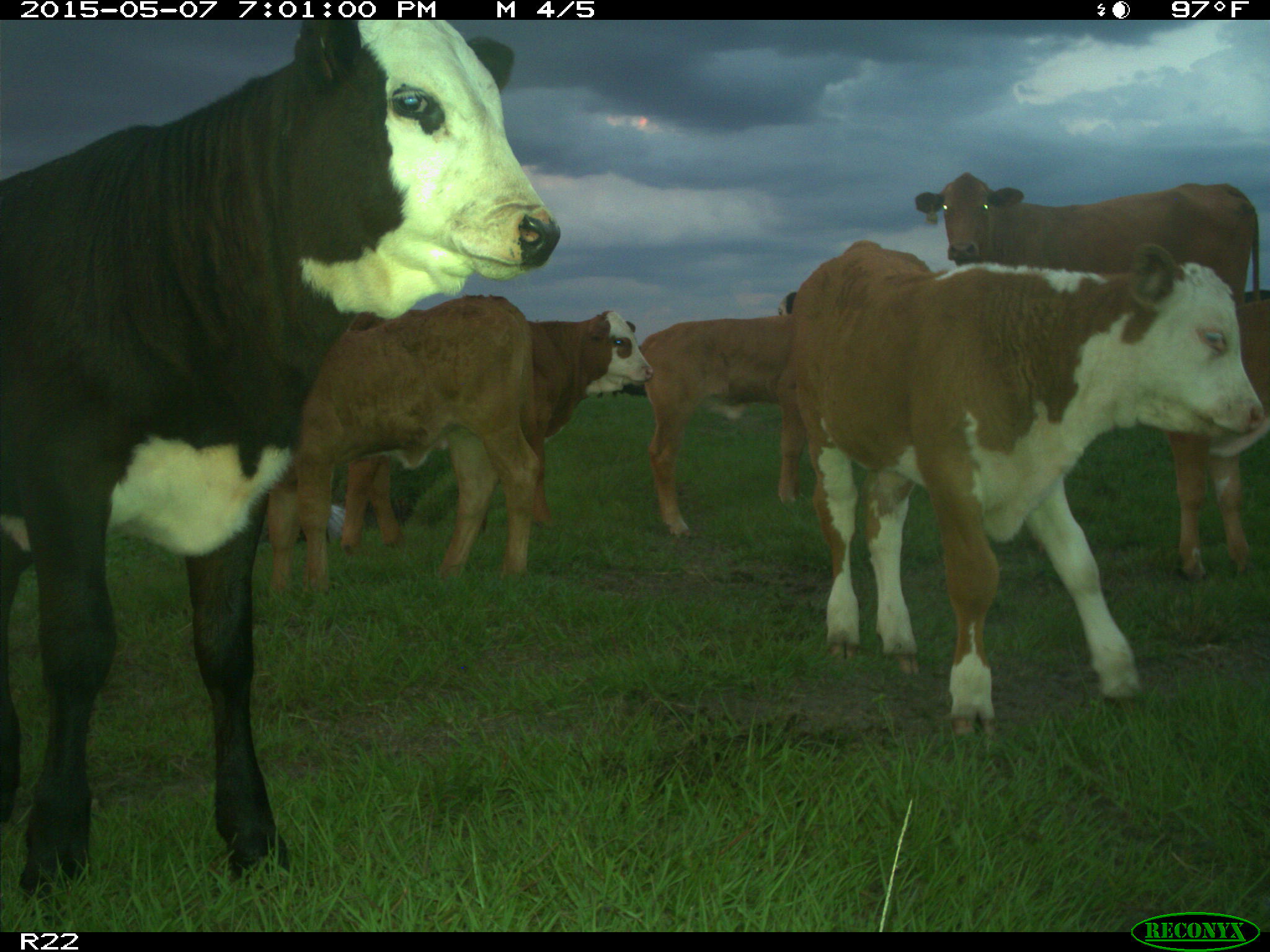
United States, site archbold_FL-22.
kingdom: Animalia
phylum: Chordata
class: Mammalia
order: Artiodactyla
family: Bovidae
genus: Bos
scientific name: Bos taurus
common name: domestic cow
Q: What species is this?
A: Bos taurus (domestic cow).